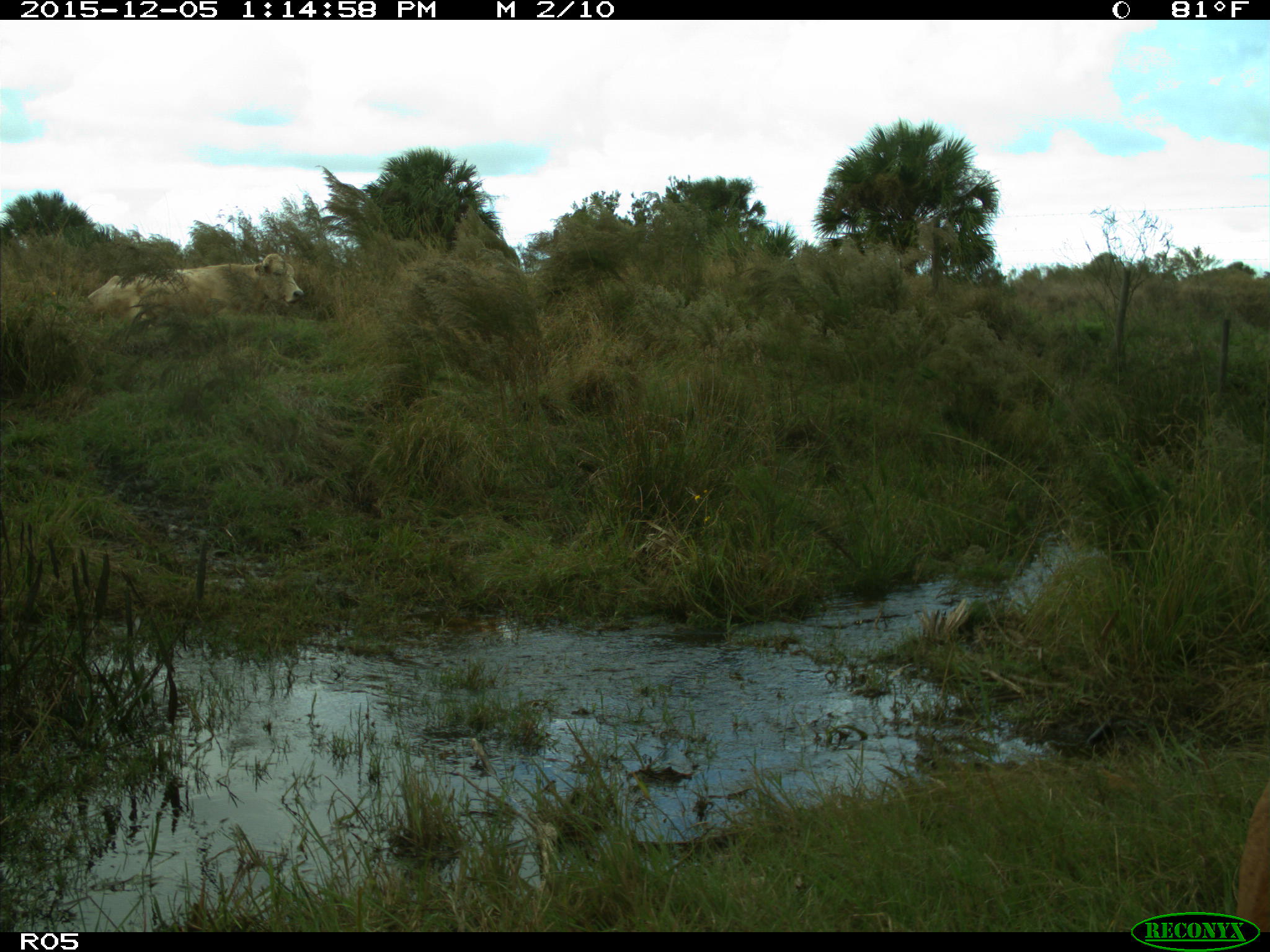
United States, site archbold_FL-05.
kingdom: Animalia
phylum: Chordata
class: Mammalia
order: Artiodactyla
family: Bovidae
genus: Bos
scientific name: Bos taurus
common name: domestic cow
Bos taurus (domestic cow).